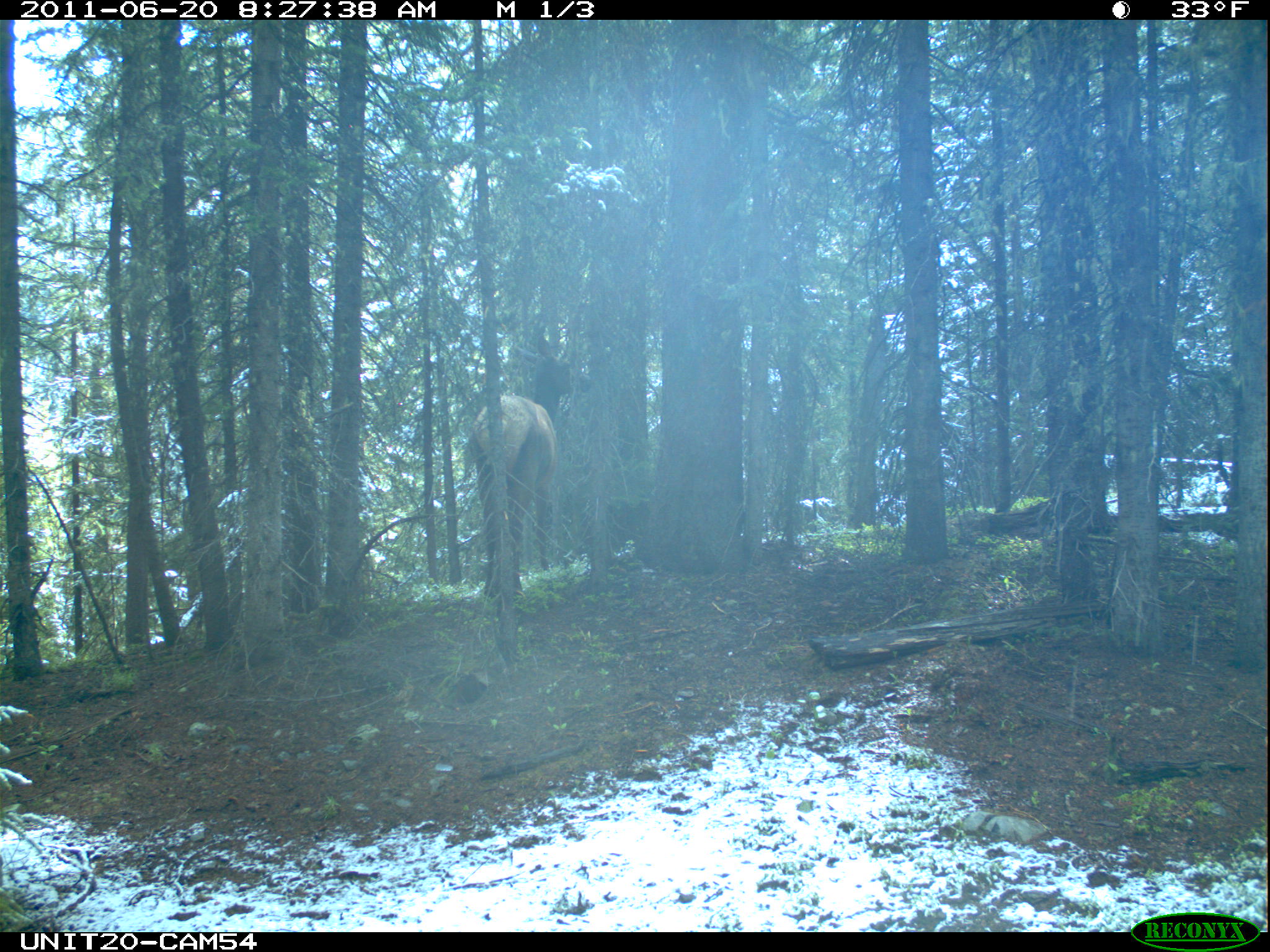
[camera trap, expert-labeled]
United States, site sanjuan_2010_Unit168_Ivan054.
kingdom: Animalia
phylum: Chordata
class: Mammalia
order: Artiodactyla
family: Cervidae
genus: Cervus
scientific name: Cervus elaphus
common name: red deer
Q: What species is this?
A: Cervus elaphus (red deer).